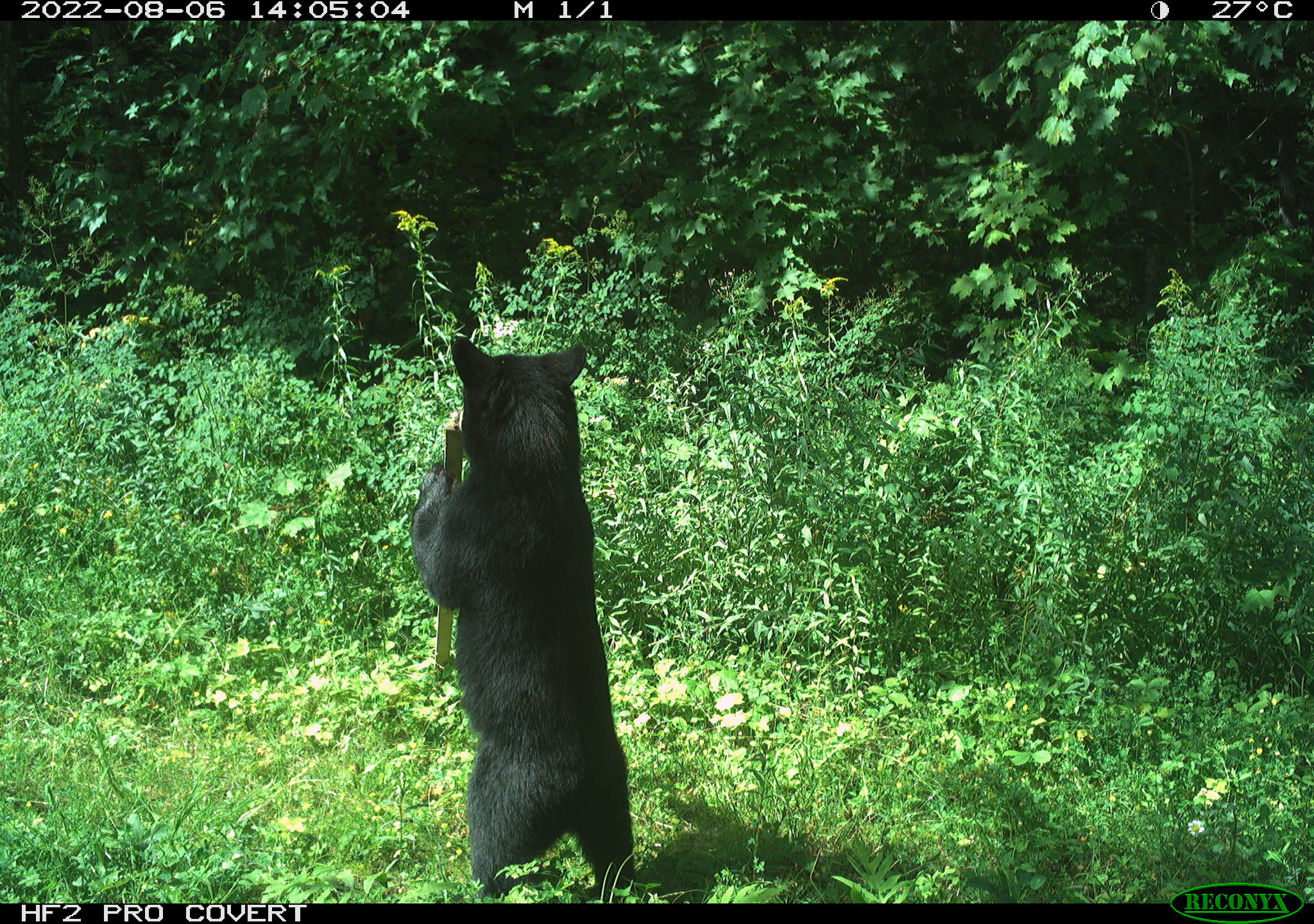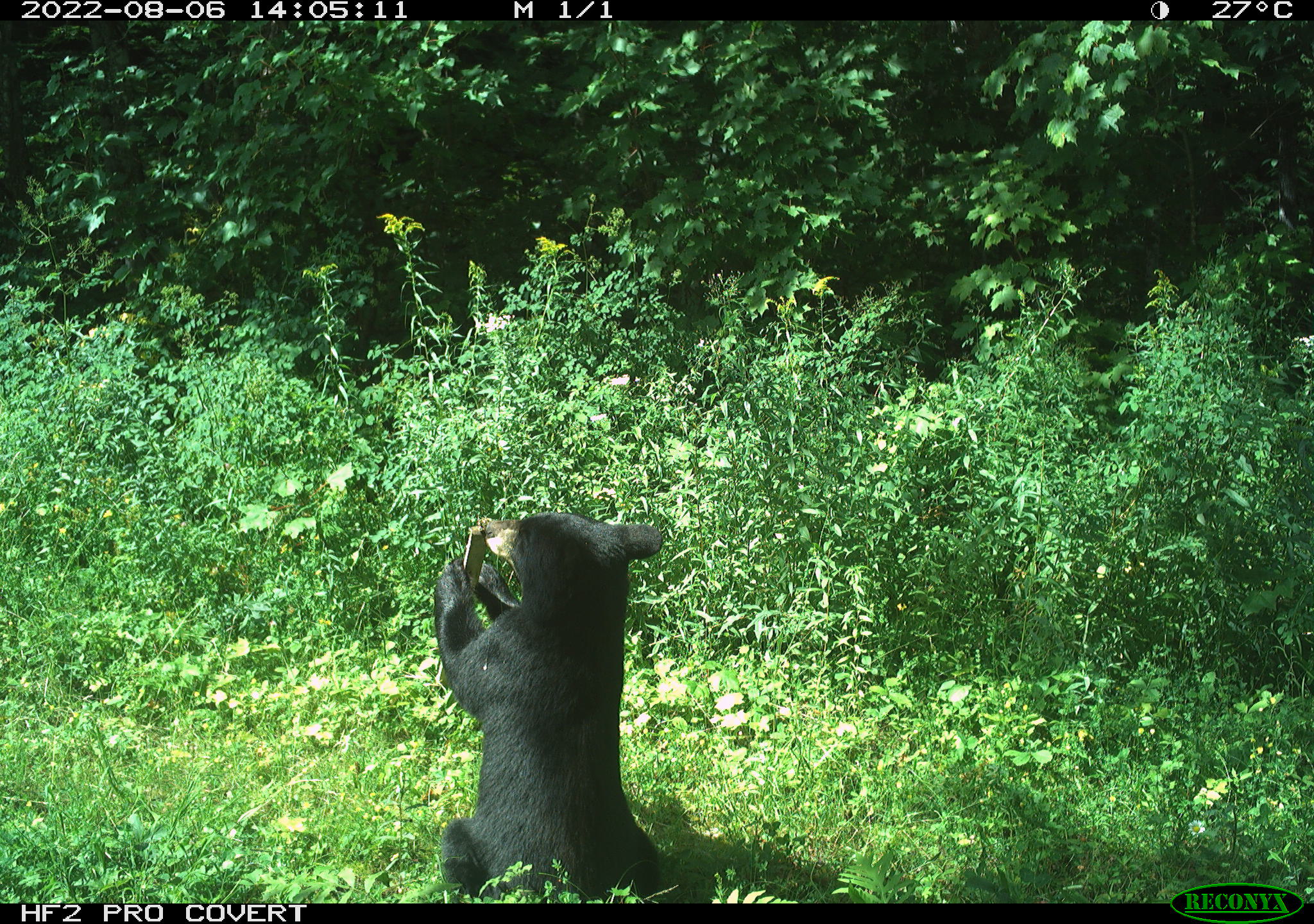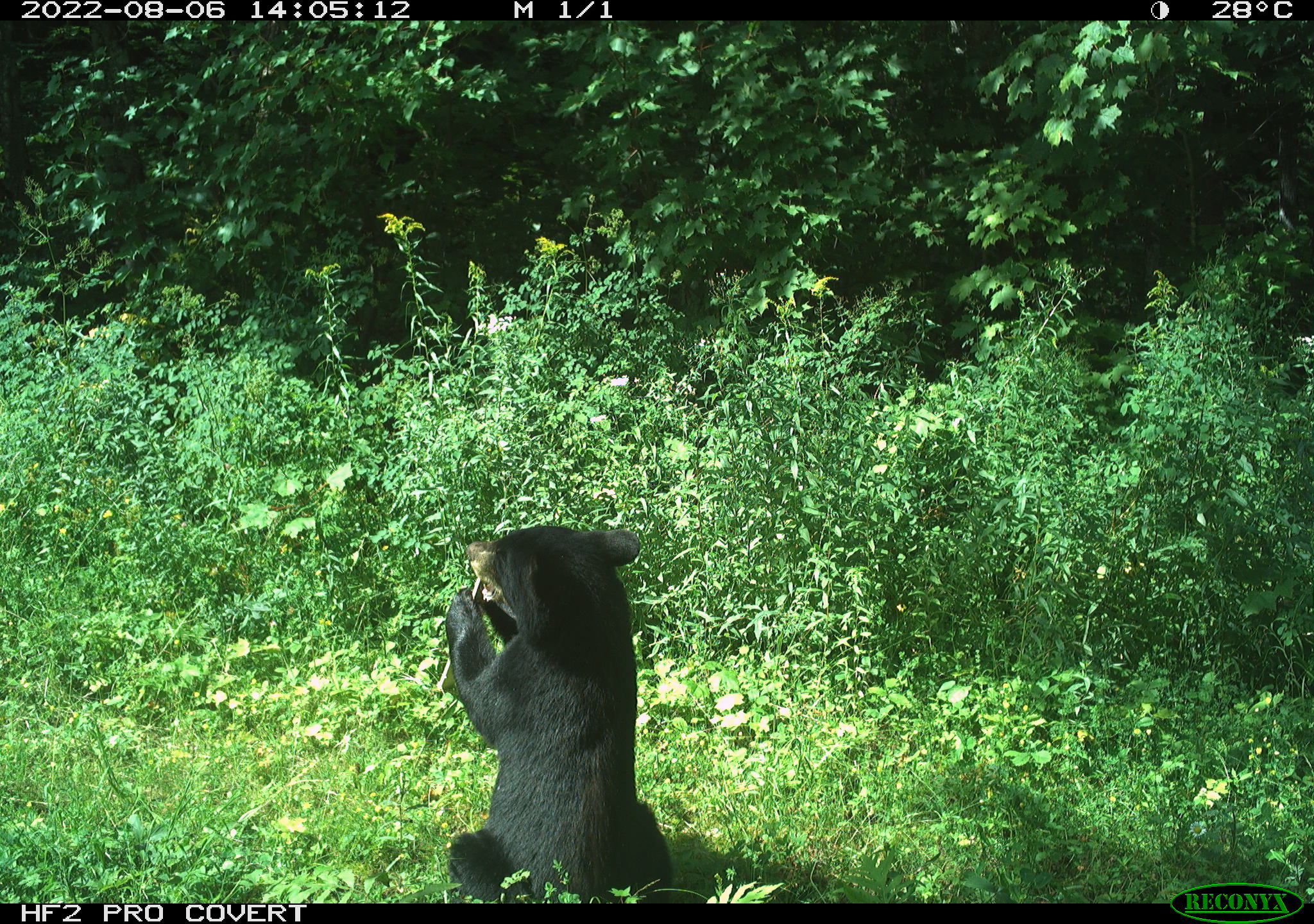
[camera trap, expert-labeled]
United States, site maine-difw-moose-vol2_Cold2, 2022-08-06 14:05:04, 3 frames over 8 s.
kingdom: Animalia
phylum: Chordata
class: Mammalia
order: Carnivora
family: Ursidae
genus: Ursus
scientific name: Ursus americanus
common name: black bear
Black bear (Ursus americanus).